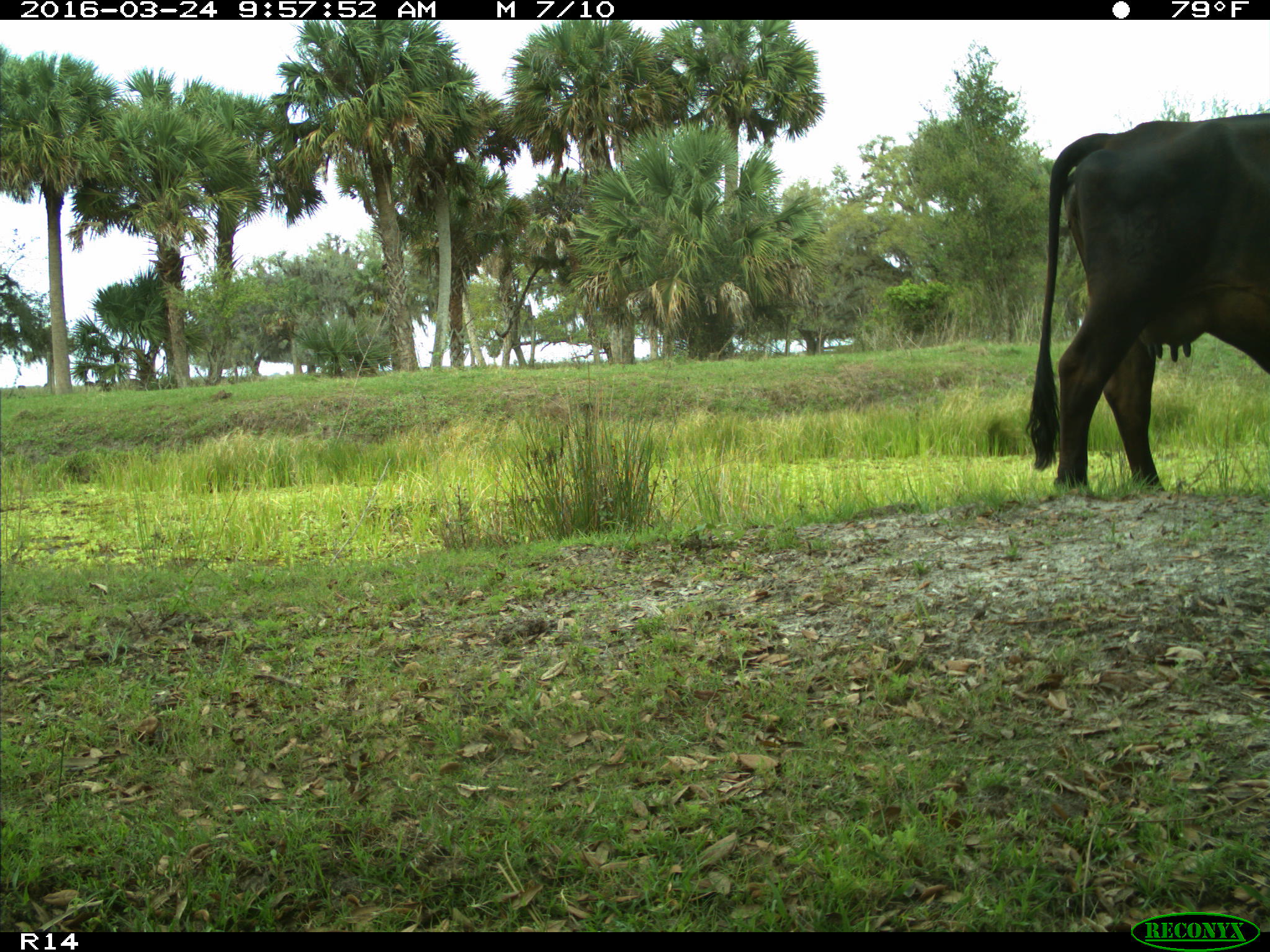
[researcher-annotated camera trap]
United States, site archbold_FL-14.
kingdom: Animalia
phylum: Chordata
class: Mammalia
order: Artiodactyla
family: Bovidae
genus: Bos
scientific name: Bos taurus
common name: domestic cow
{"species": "Bos taurus (domestic cow)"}